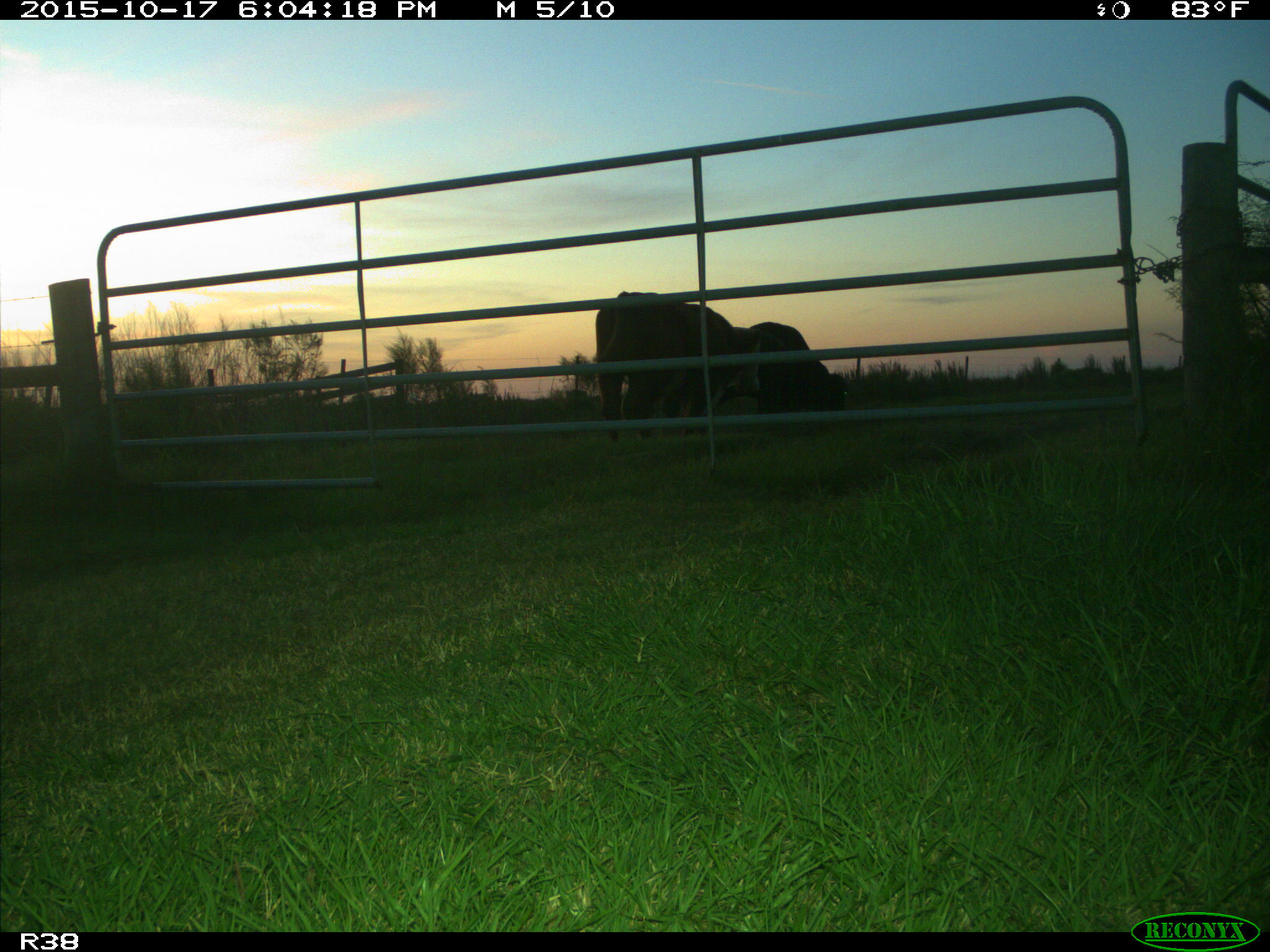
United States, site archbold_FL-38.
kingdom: Animalia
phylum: Chordata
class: Mammalia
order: Artiodactyla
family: Bovidae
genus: Bos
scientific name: Bos taurus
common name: domestic cow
Bos taurus (domestic cow).